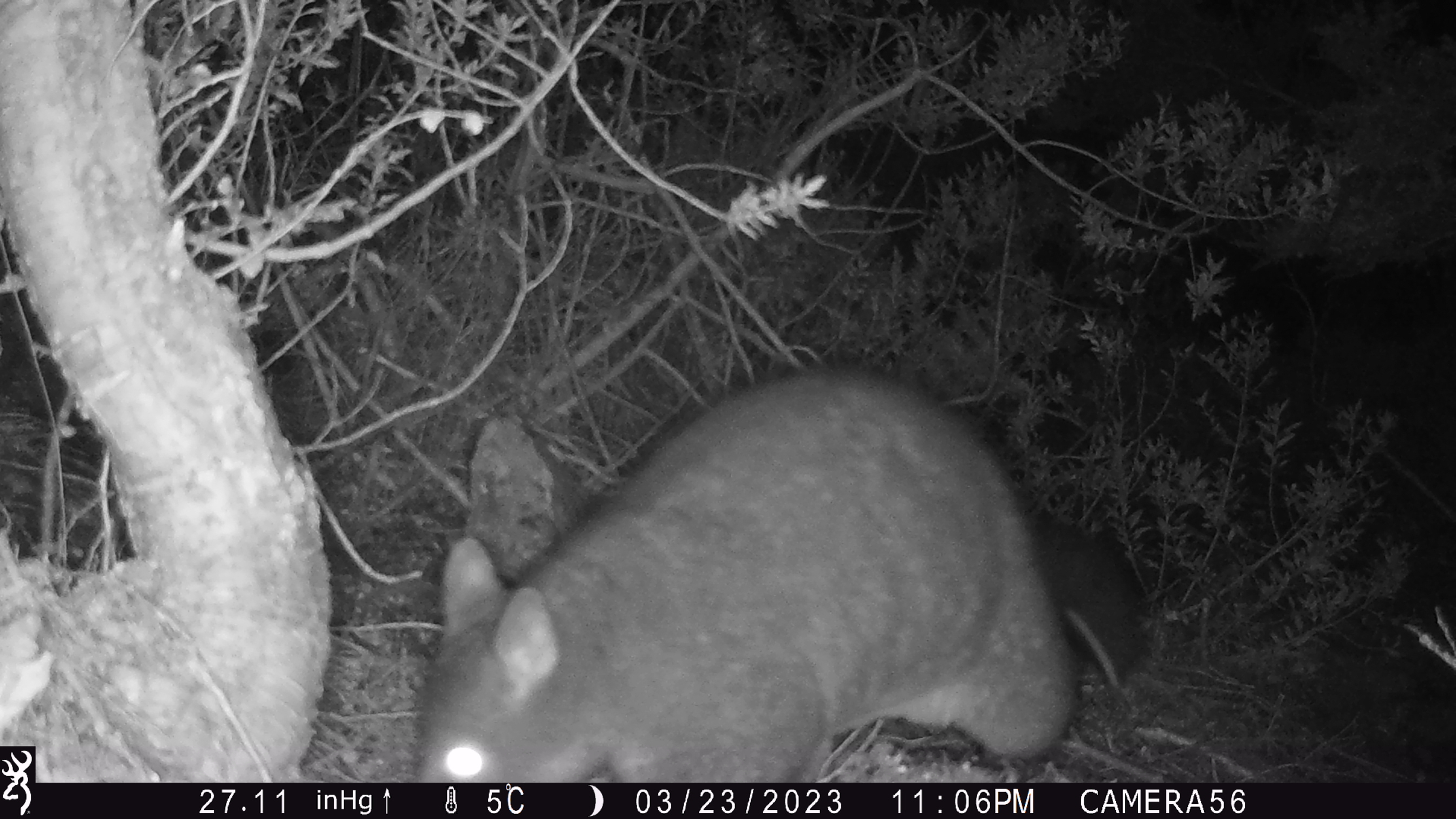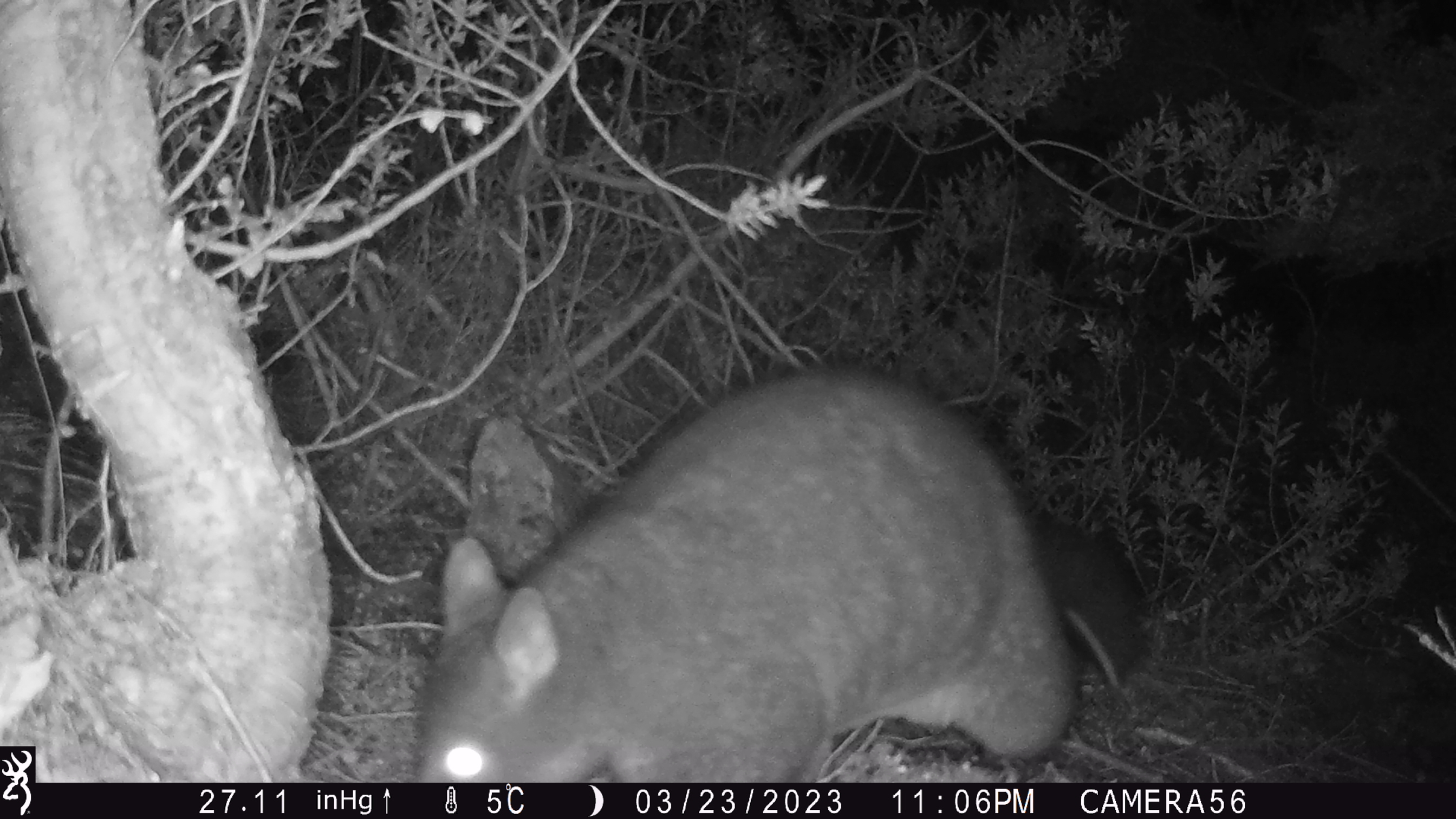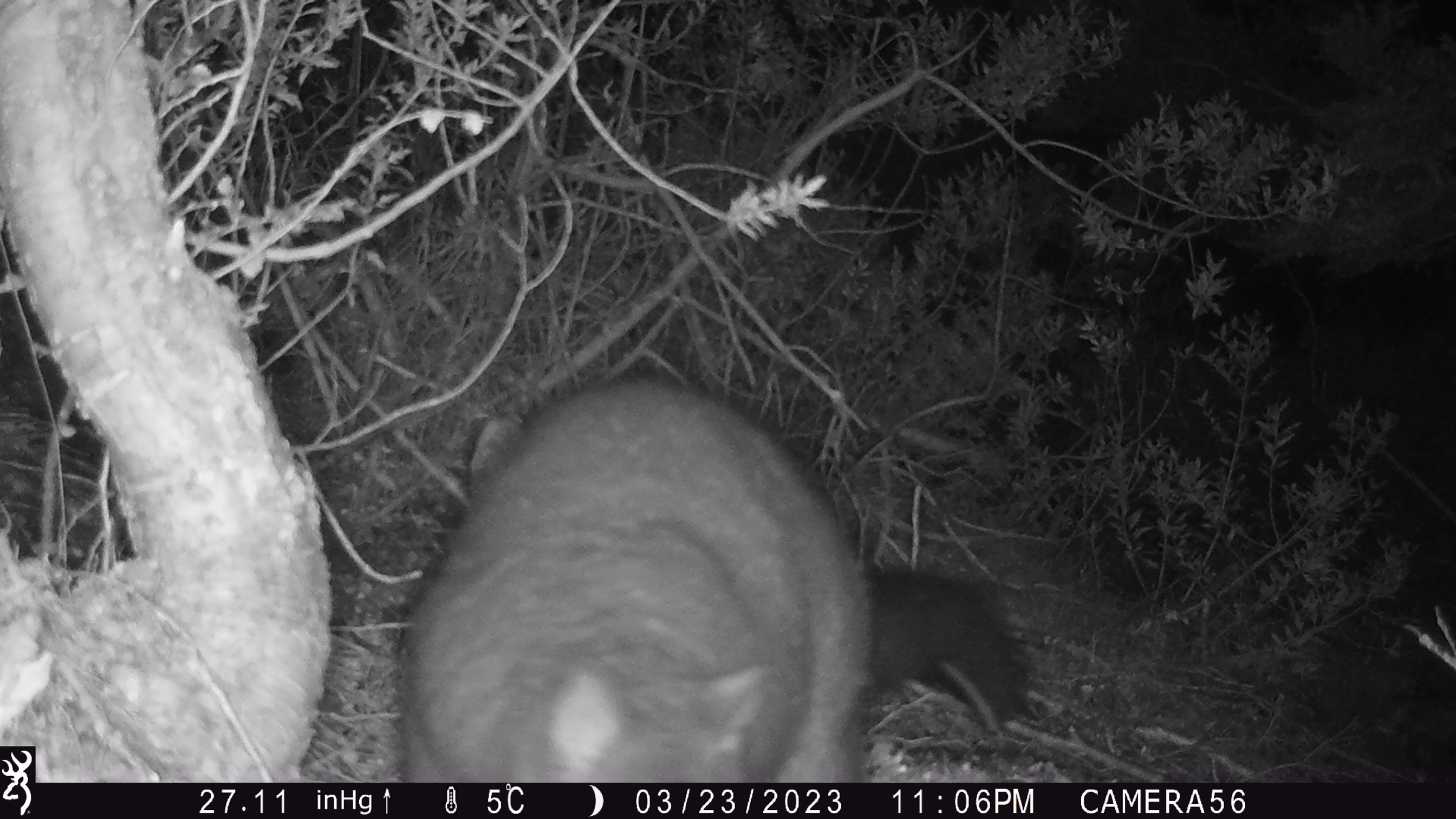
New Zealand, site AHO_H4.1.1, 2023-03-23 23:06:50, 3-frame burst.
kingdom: Animalia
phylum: Chordata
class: Mammalia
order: Diprotodontia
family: Phalangeridae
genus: Trichosurus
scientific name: Trichosurus vulpecula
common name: common brushtail possum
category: possum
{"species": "possum (common brushtail possum) (Trichosurus vulpecula)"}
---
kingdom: Animalia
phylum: Chordata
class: Mammalia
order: Carnivora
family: Mustelidae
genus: Mustela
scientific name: Mustela erminea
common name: stoat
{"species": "stoat (Mustela erminea)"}